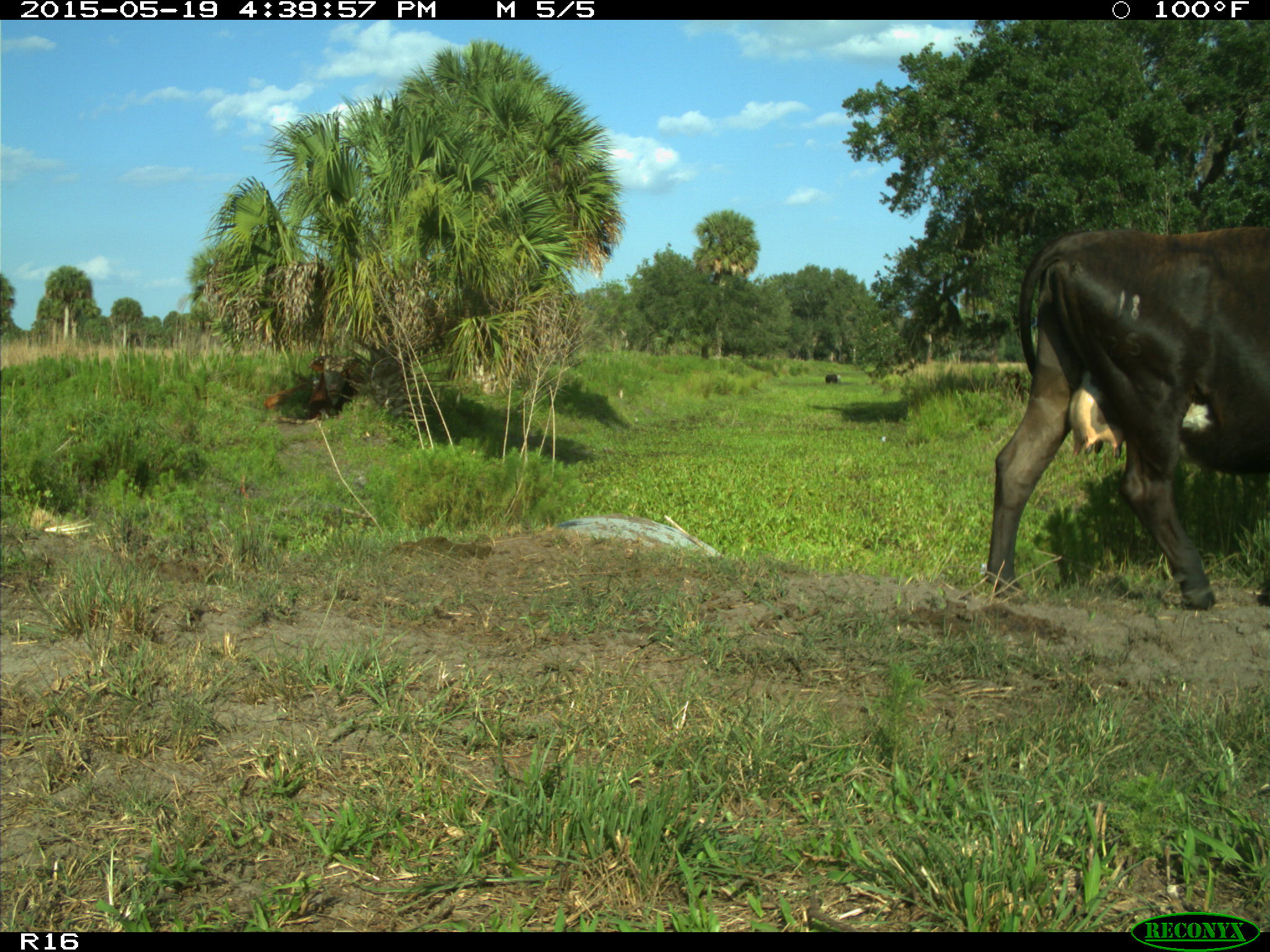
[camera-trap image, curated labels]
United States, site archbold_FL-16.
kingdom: Animalia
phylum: Chordata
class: Mammalia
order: Artiodactyla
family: Bovidae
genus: Bos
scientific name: Bos taurus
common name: domestic cow